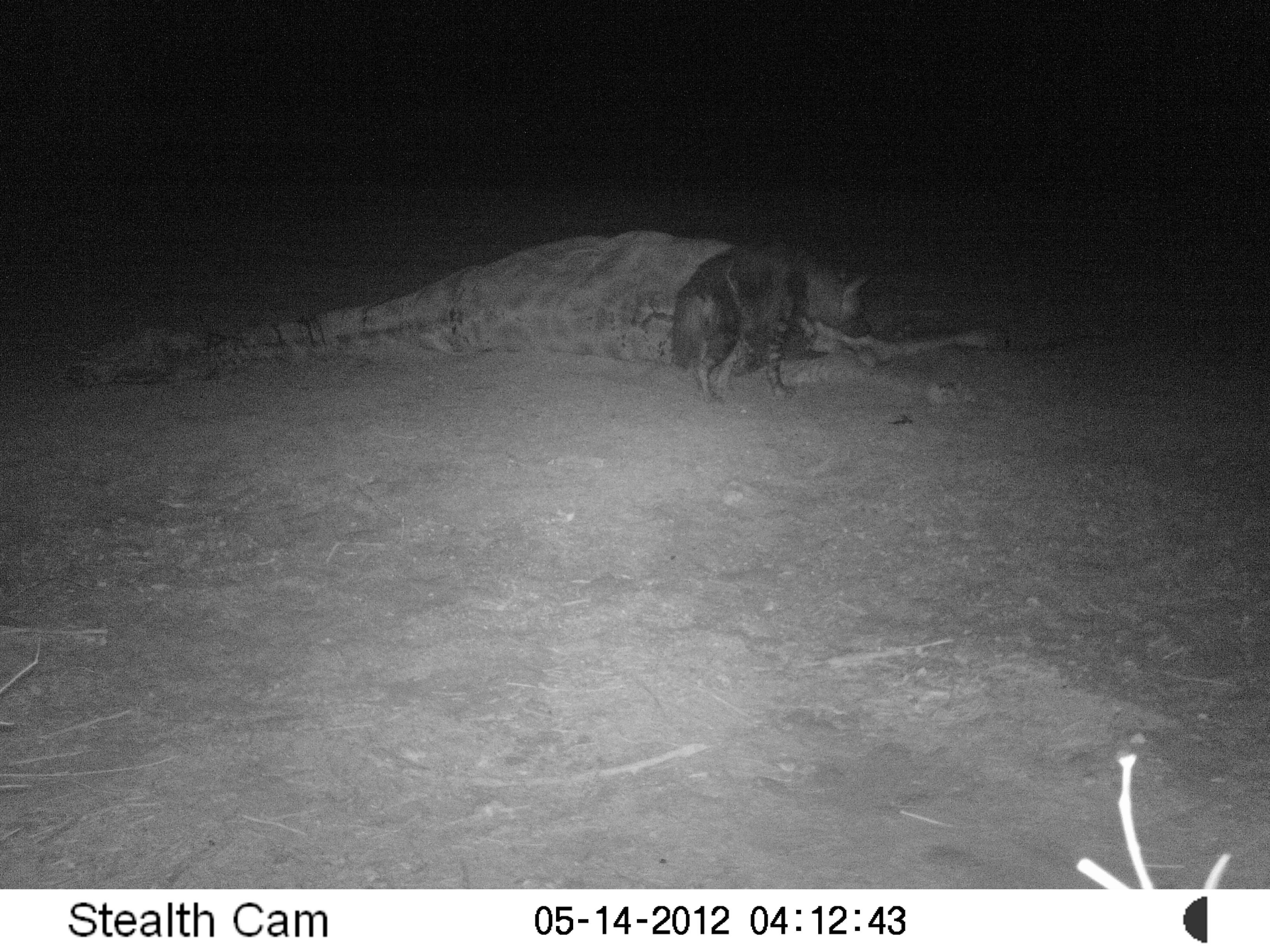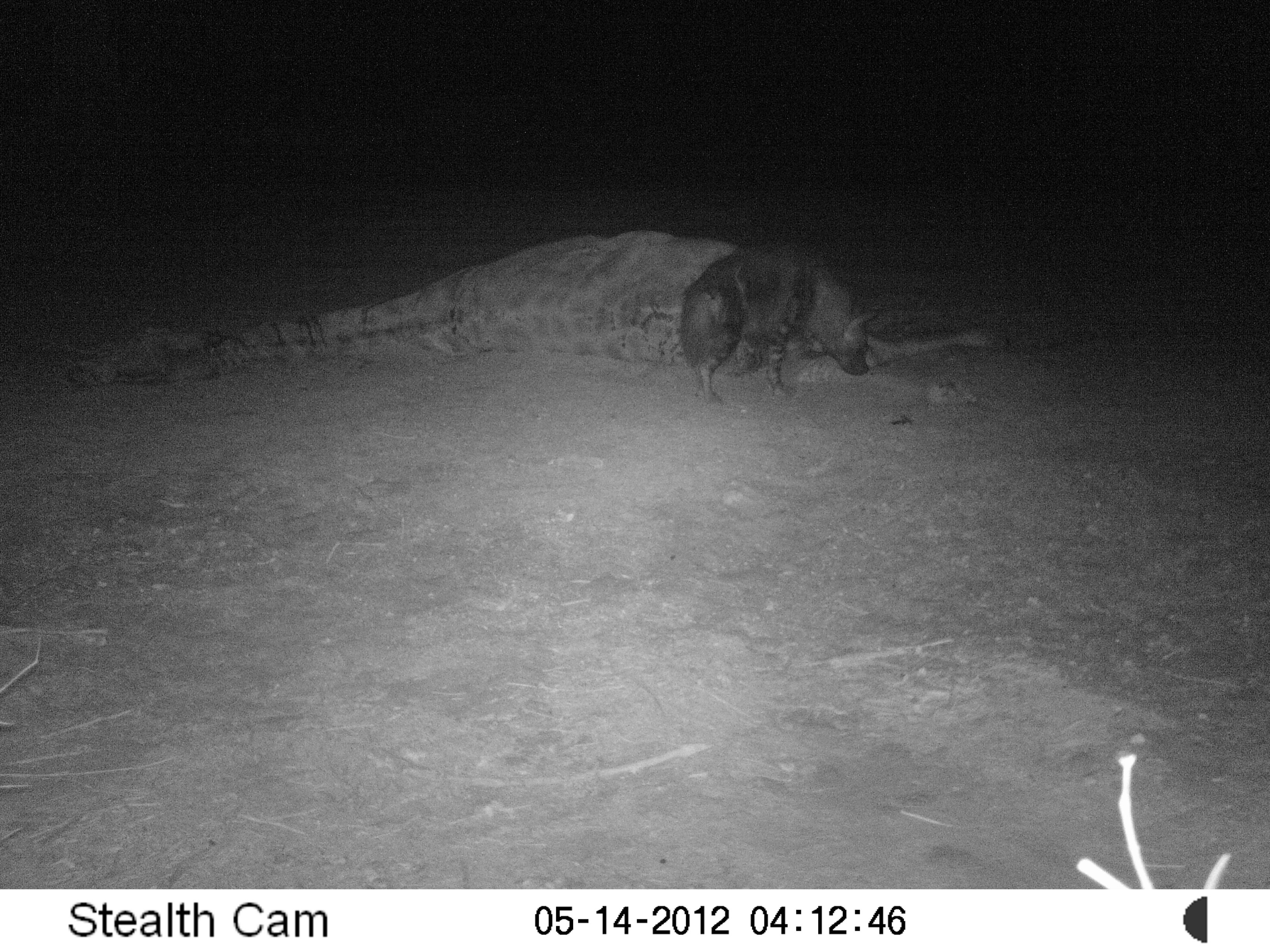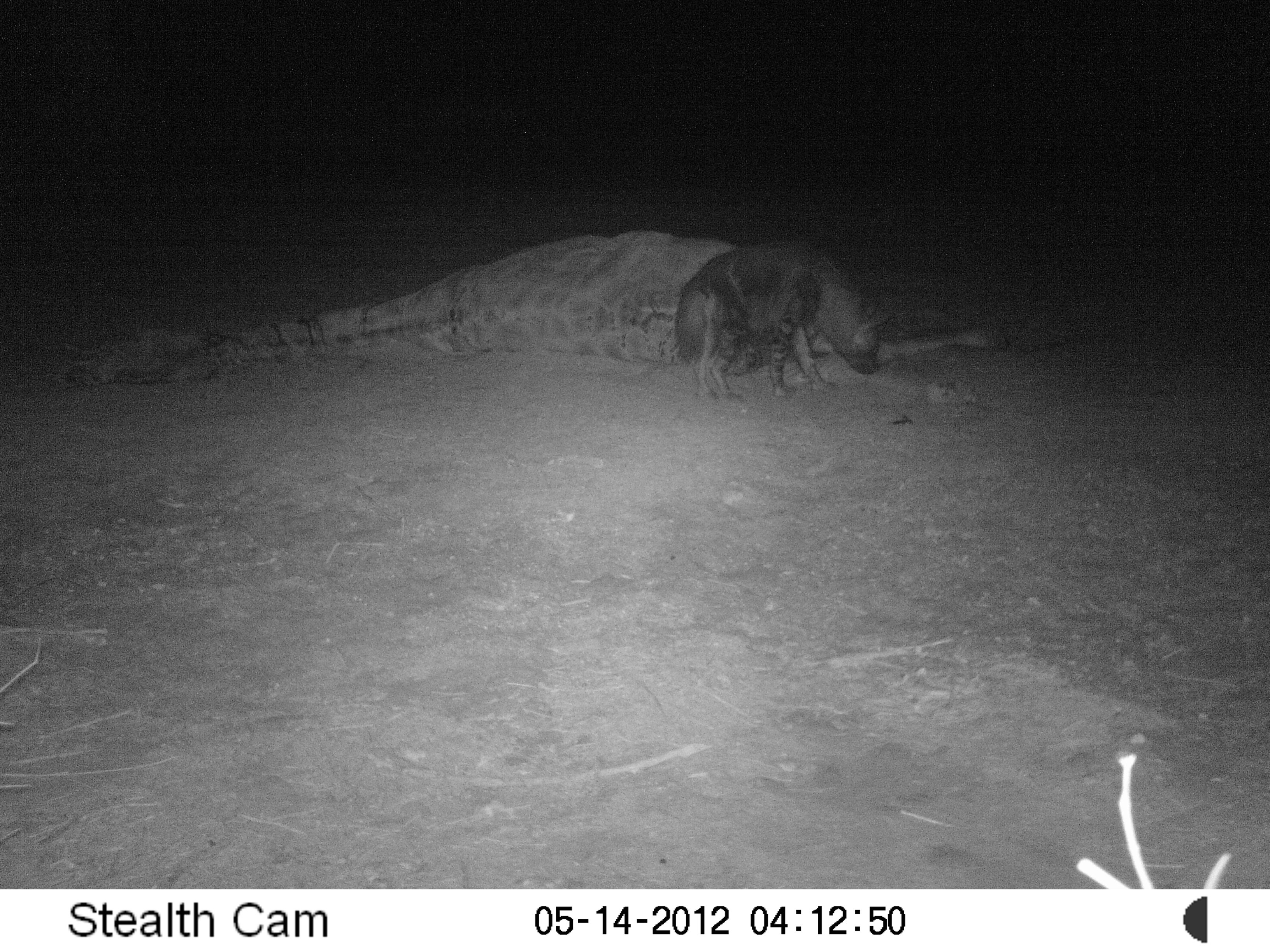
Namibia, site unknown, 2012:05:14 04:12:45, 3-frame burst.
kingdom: Animalia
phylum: Chordata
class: Mammalia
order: Carnivora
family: Hyaenidae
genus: Parahyaena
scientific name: Parahyaena brunnea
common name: brown hyena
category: hyaena brunnea